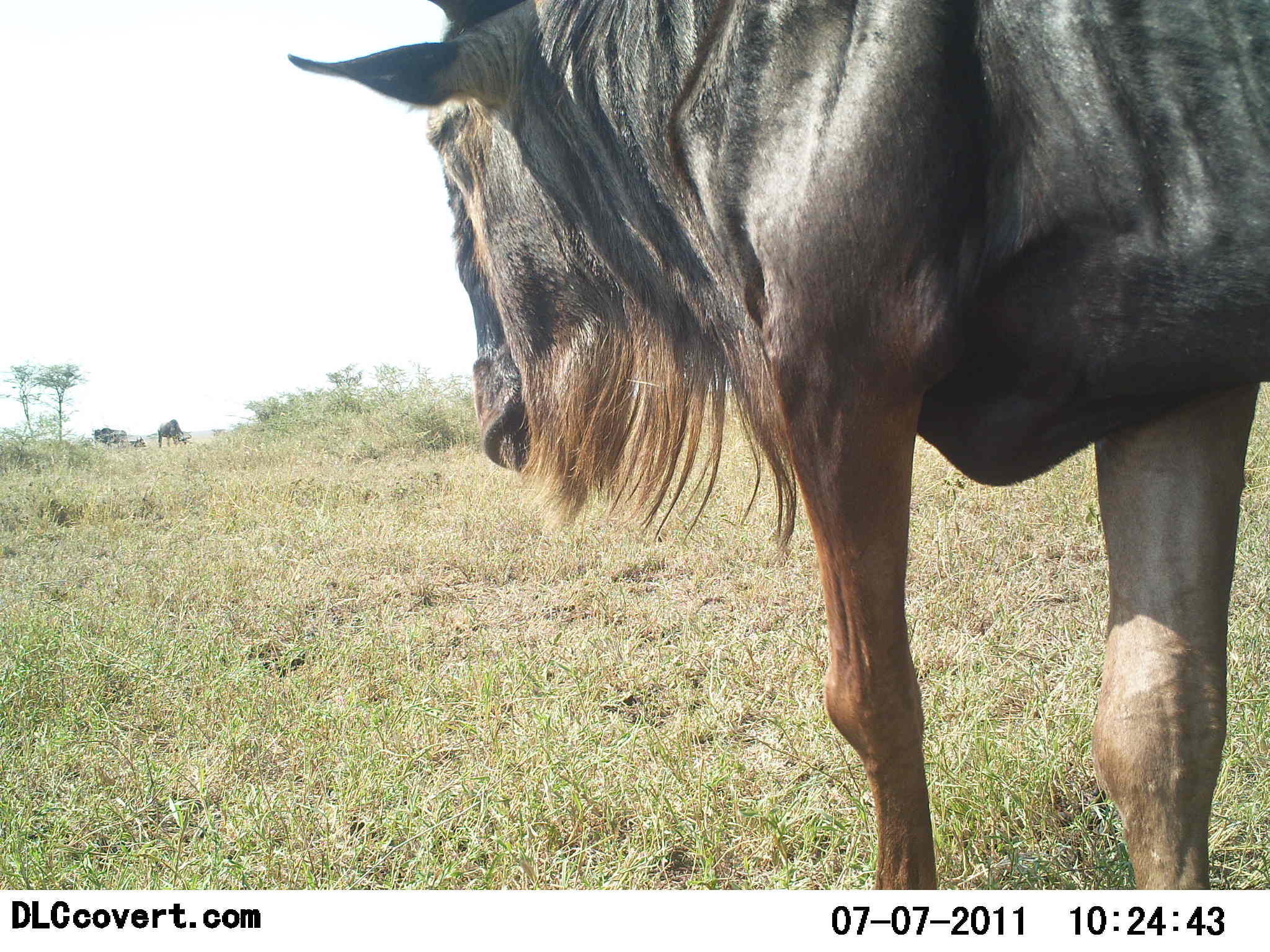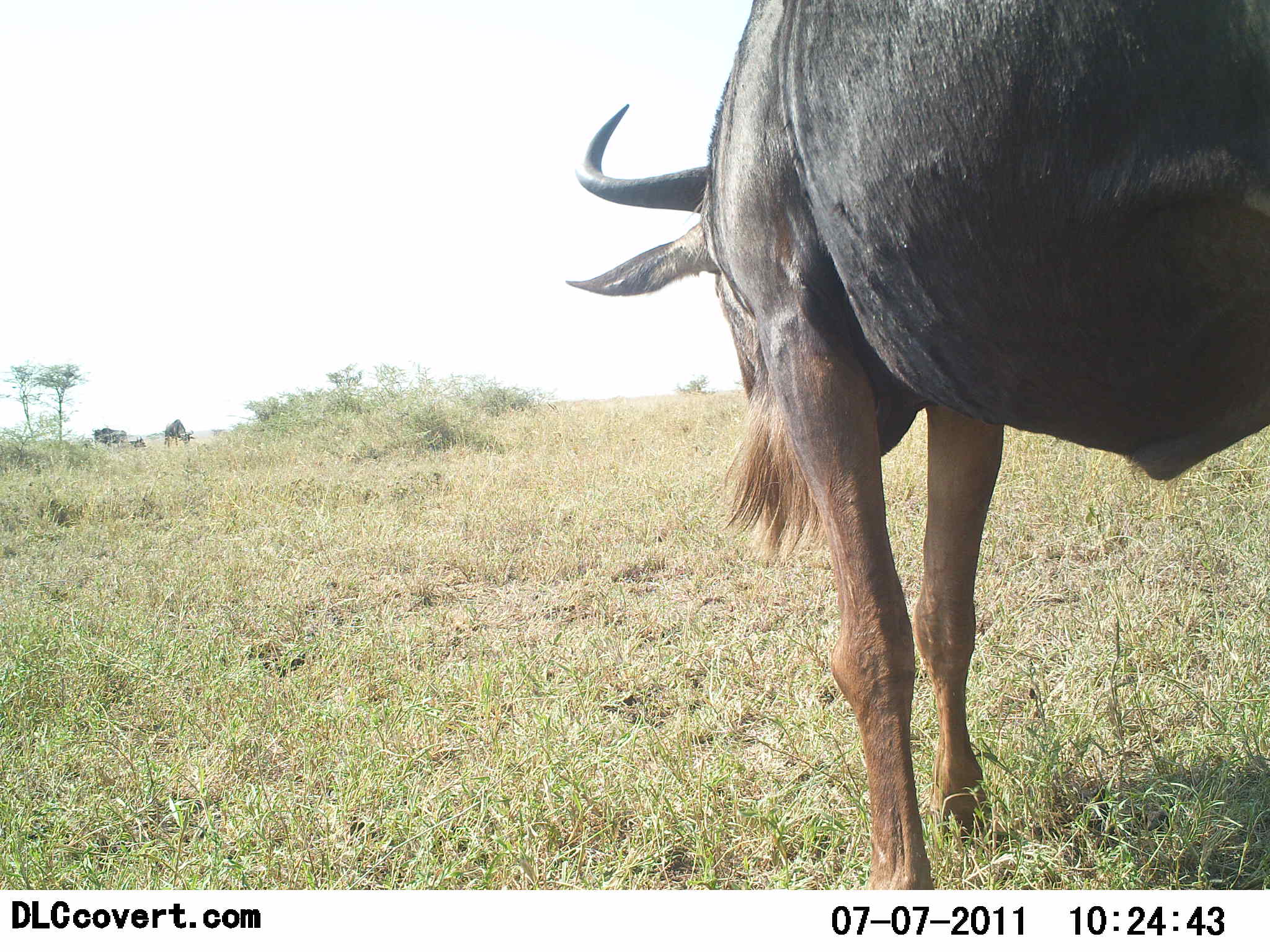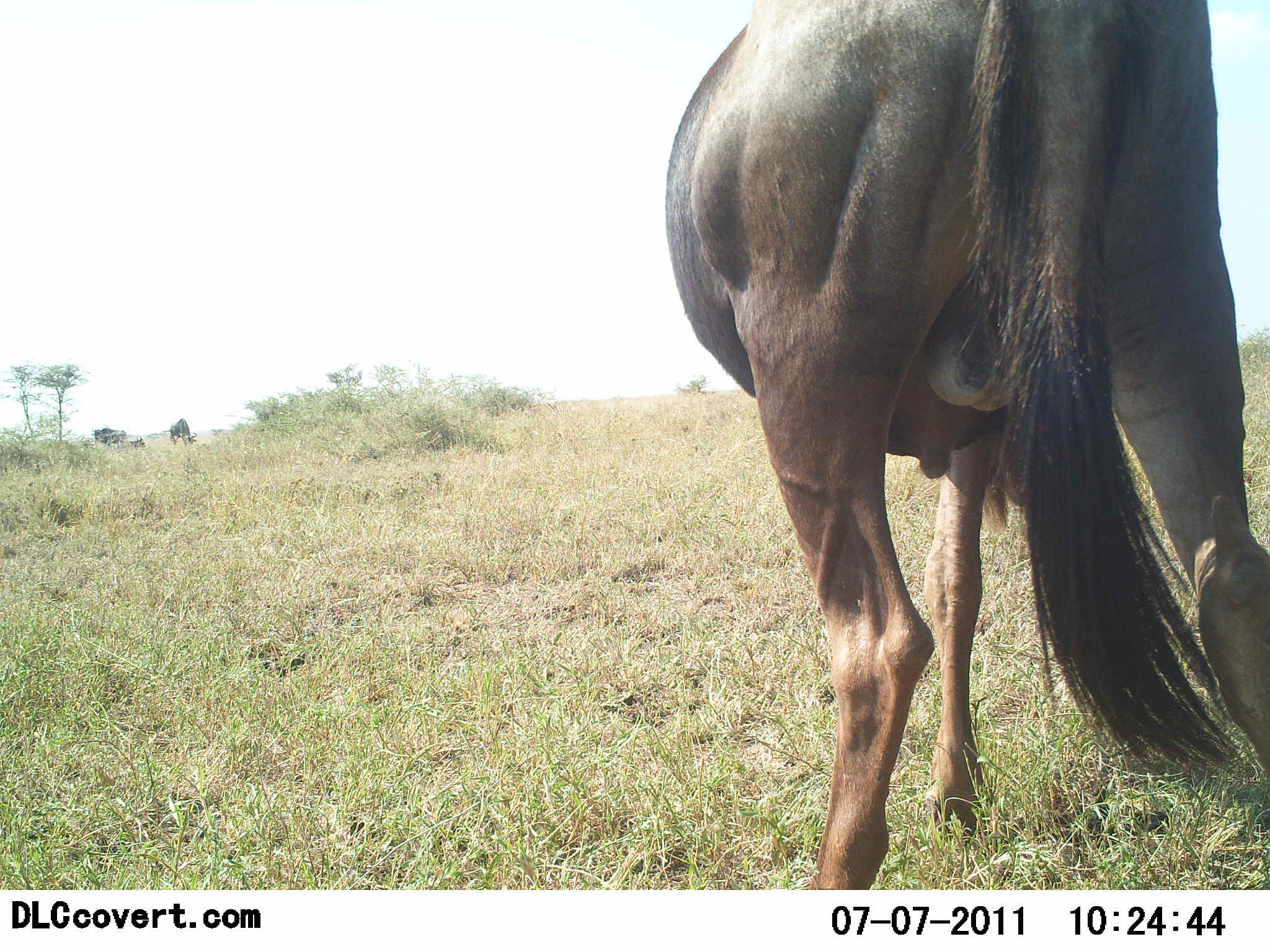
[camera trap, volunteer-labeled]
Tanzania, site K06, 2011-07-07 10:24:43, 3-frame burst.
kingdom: Animalia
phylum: Chordata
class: Mammalia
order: Artiodactyla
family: Bovidae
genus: Connochaetes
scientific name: Connochaetes taurinus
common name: blue wildebeest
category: wildebeest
Wildebeest (blue wildebeest) (Connochaetes taurinus), count 2. Behavior (volunteer vote fractions): standing 64%, resting 0%, moving 45%, interacting 0%. Young present (vote fraction): 0%. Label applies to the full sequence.